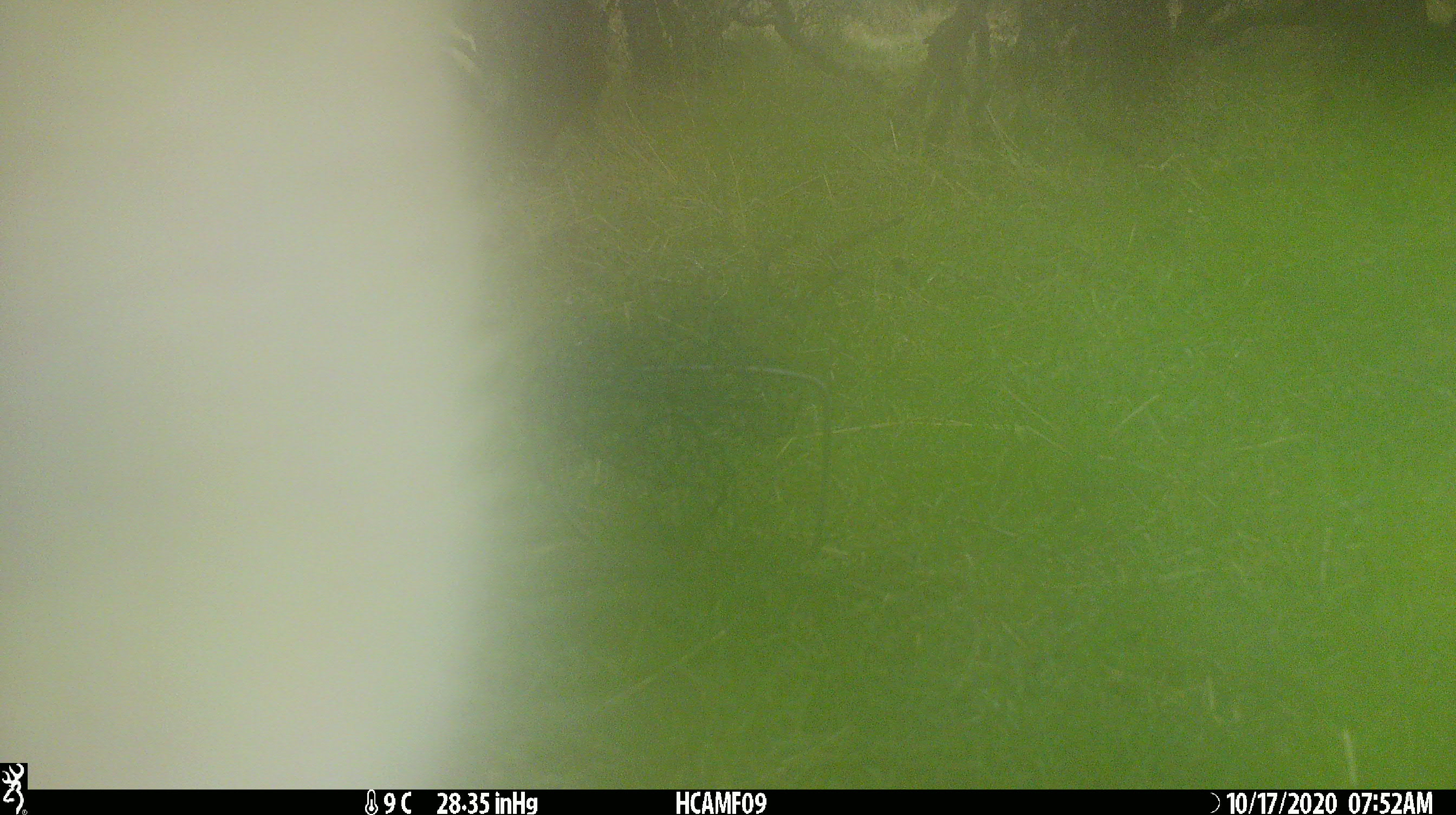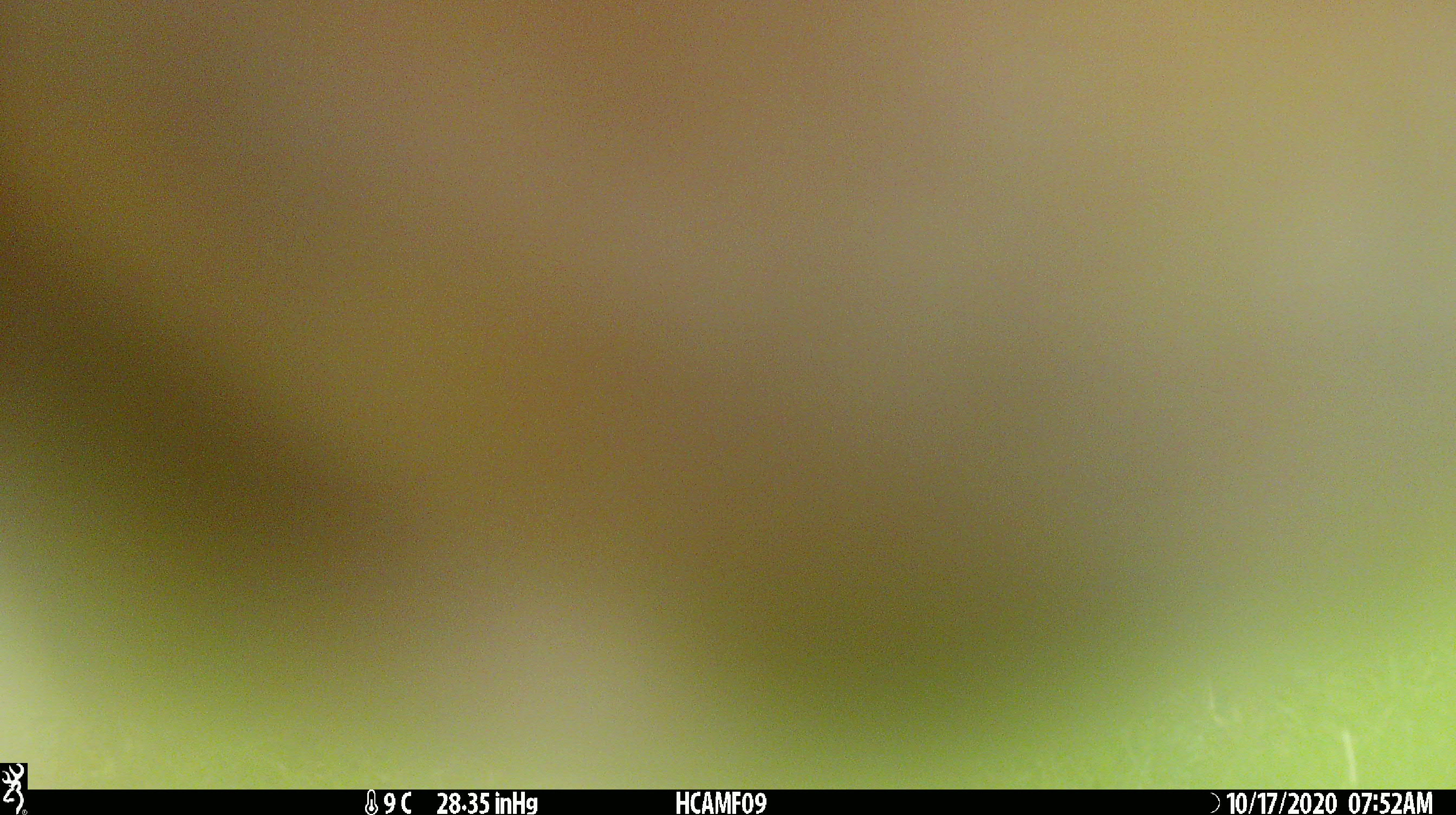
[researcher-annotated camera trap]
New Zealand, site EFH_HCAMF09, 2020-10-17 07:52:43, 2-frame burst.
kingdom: Animalia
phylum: Chordata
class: Mammalia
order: Artiodactyla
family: Bovidae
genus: Bos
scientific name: Bos taurus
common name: domestic cow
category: cow